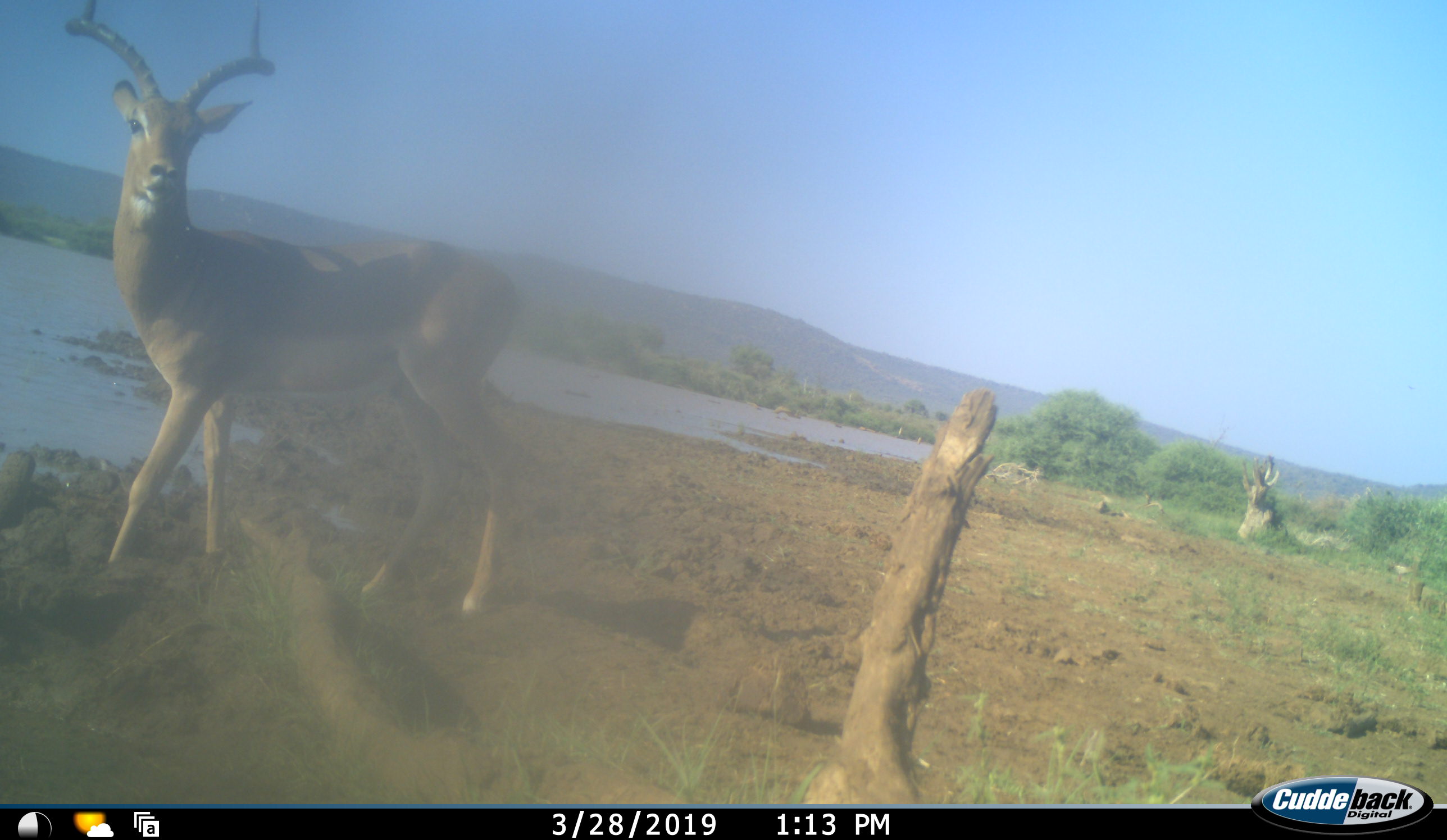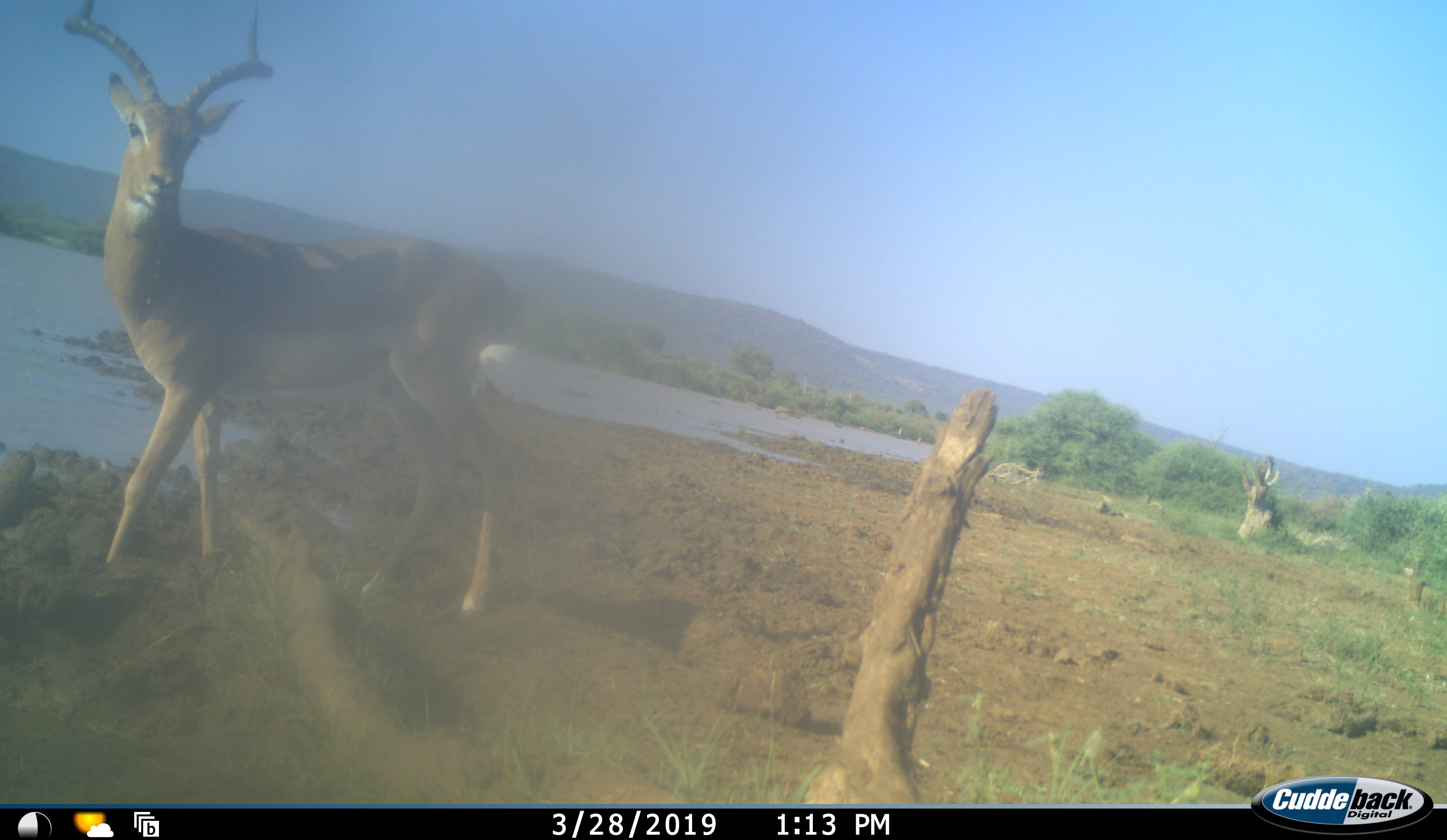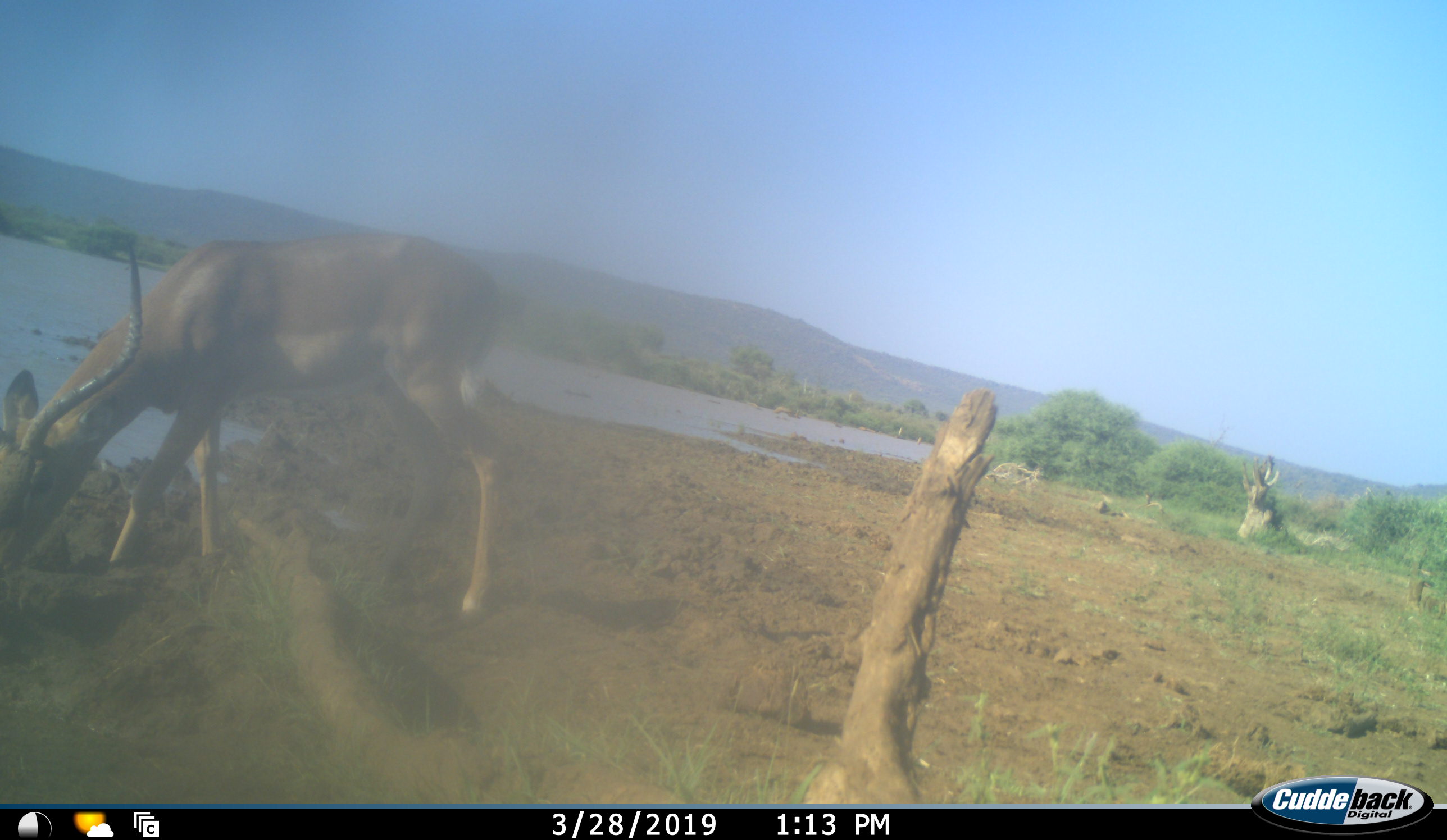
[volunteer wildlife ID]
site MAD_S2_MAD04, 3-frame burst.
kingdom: Animalia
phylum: Chordata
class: Mammalia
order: Artiodactyla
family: Bovidae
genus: Aepyceros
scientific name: Aepyceros melampus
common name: impala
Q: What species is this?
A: Impala (Aepyceros melampus).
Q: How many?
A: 1.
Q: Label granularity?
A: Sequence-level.